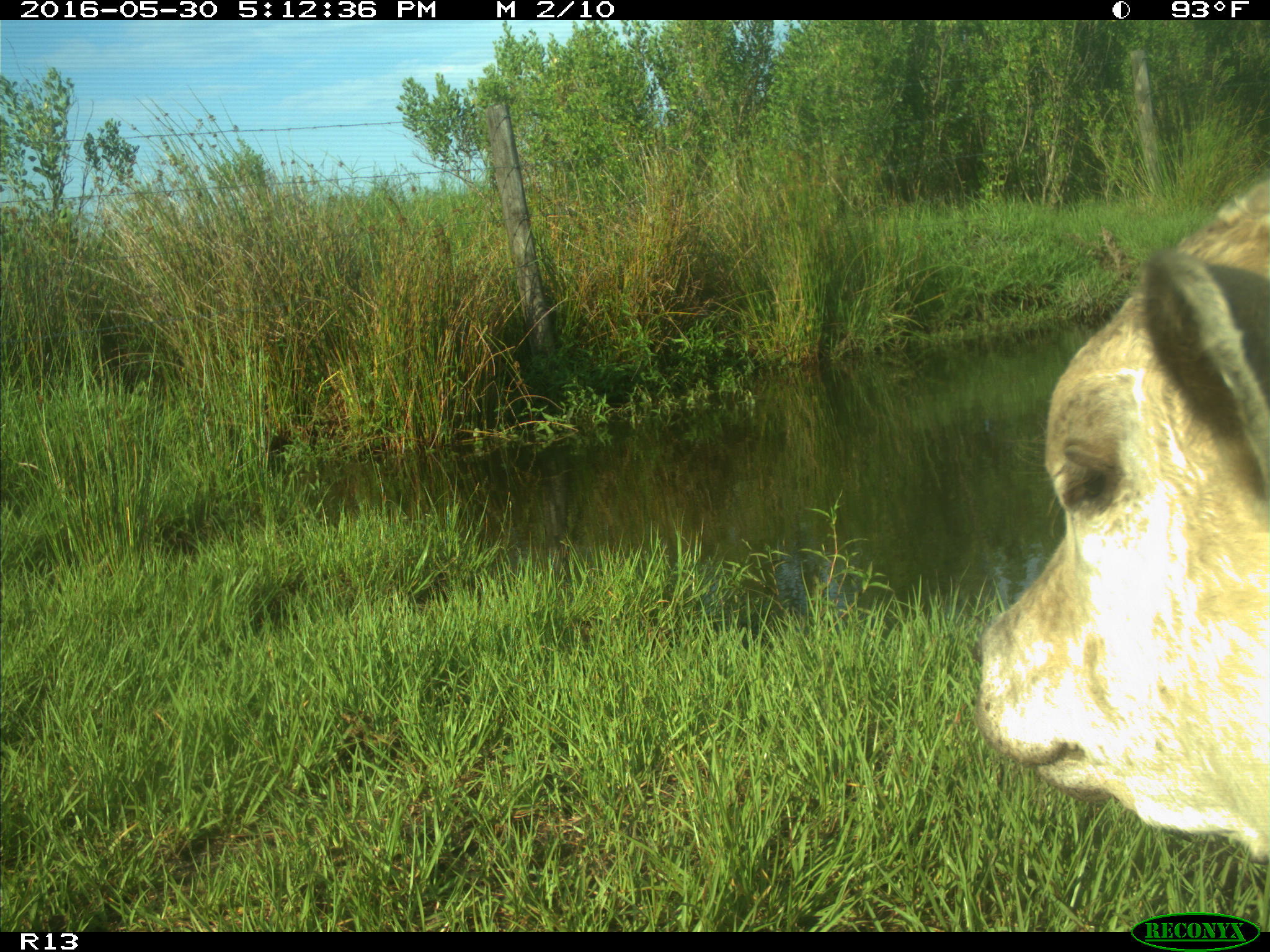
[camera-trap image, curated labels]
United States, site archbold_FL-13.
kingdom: Animalia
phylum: Chordata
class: Mammalia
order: Artiodactyla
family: Bovidae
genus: Bos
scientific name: Bos taurus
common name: domestic cow